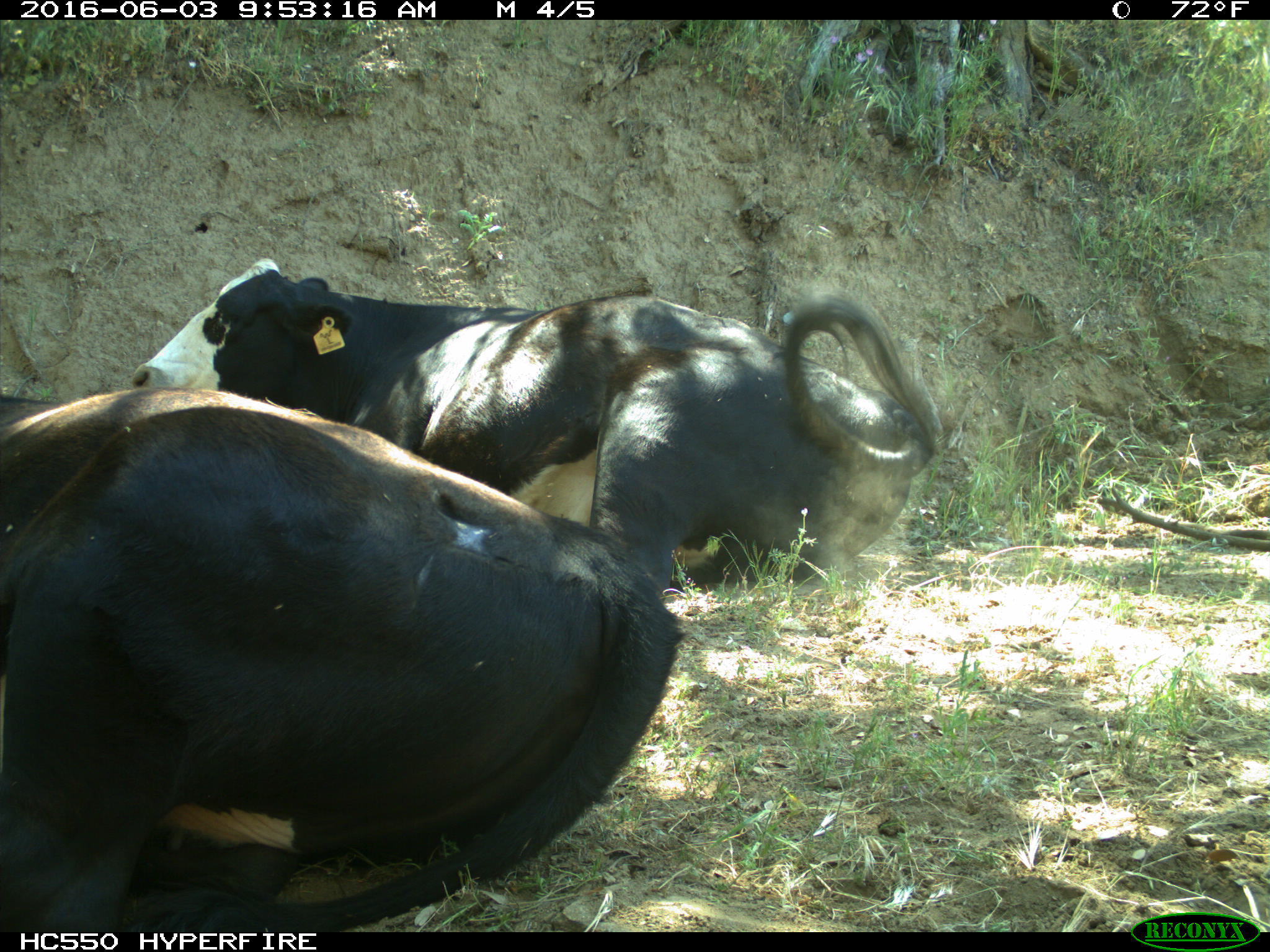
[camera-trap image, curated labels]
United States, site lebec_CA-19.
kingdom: Animalia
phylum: Chordata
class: Mammalia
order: Artiodactyla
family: Bovidae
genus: Bos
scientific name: Bos taurus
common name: domestic cow